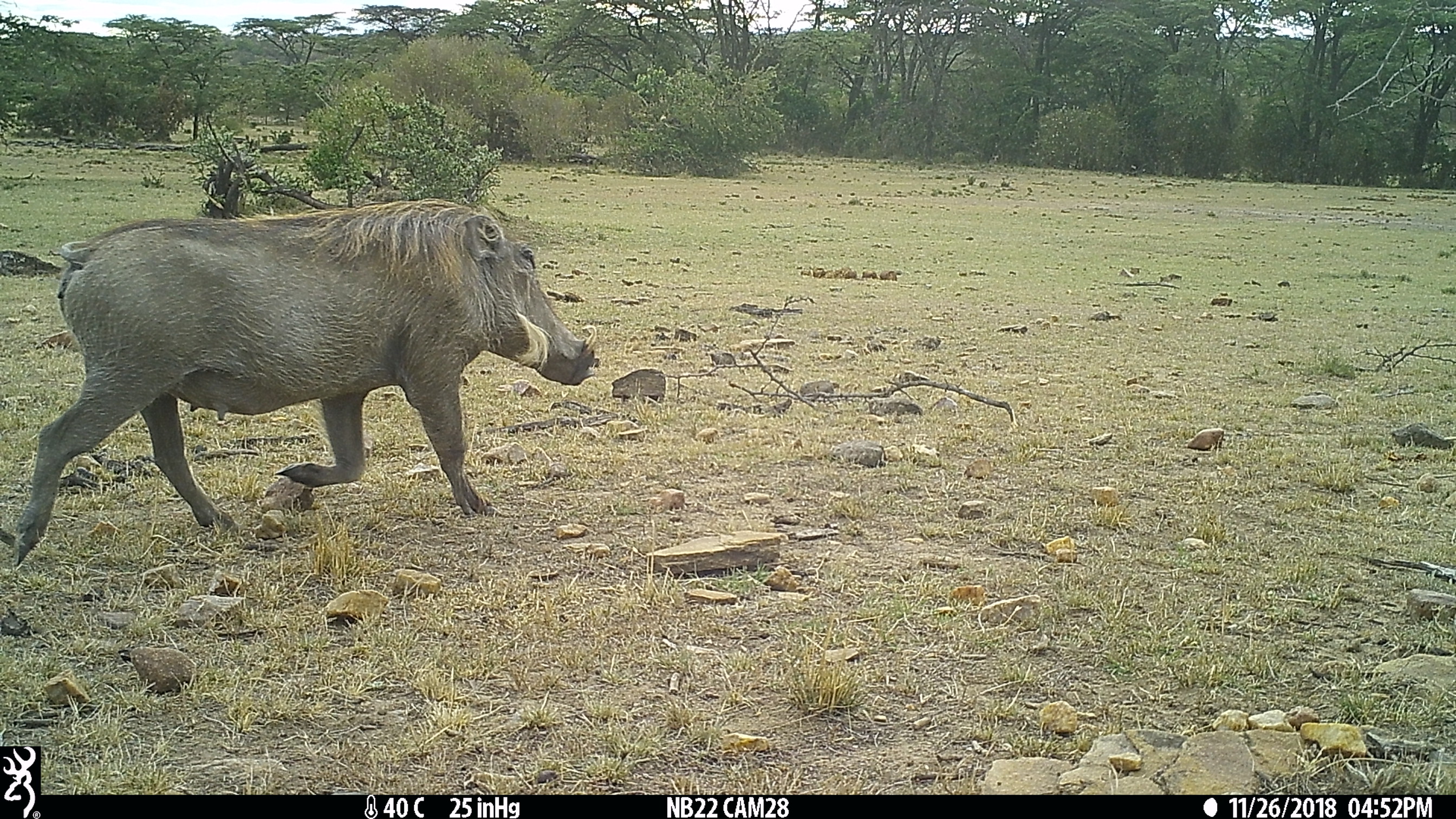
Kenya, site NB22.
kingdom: Animalia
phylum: Chordata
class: Mammalia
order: Artiodactyla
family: Suidae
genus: Phacochoerus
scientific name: Phacochoerus africanus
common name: common warthog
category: warthog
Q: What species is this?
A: Warthog (common warthog) (Phacochoerus africanus).